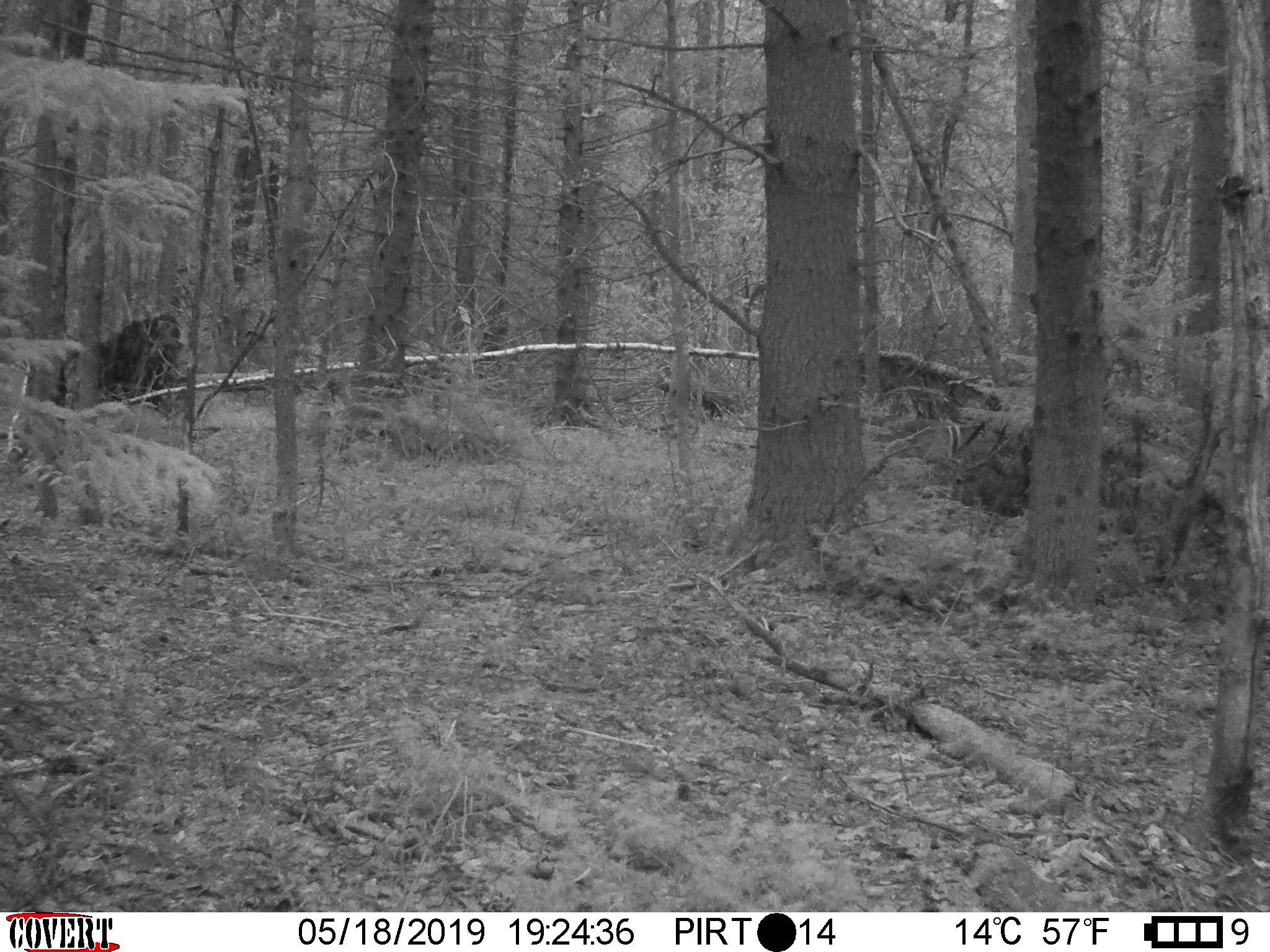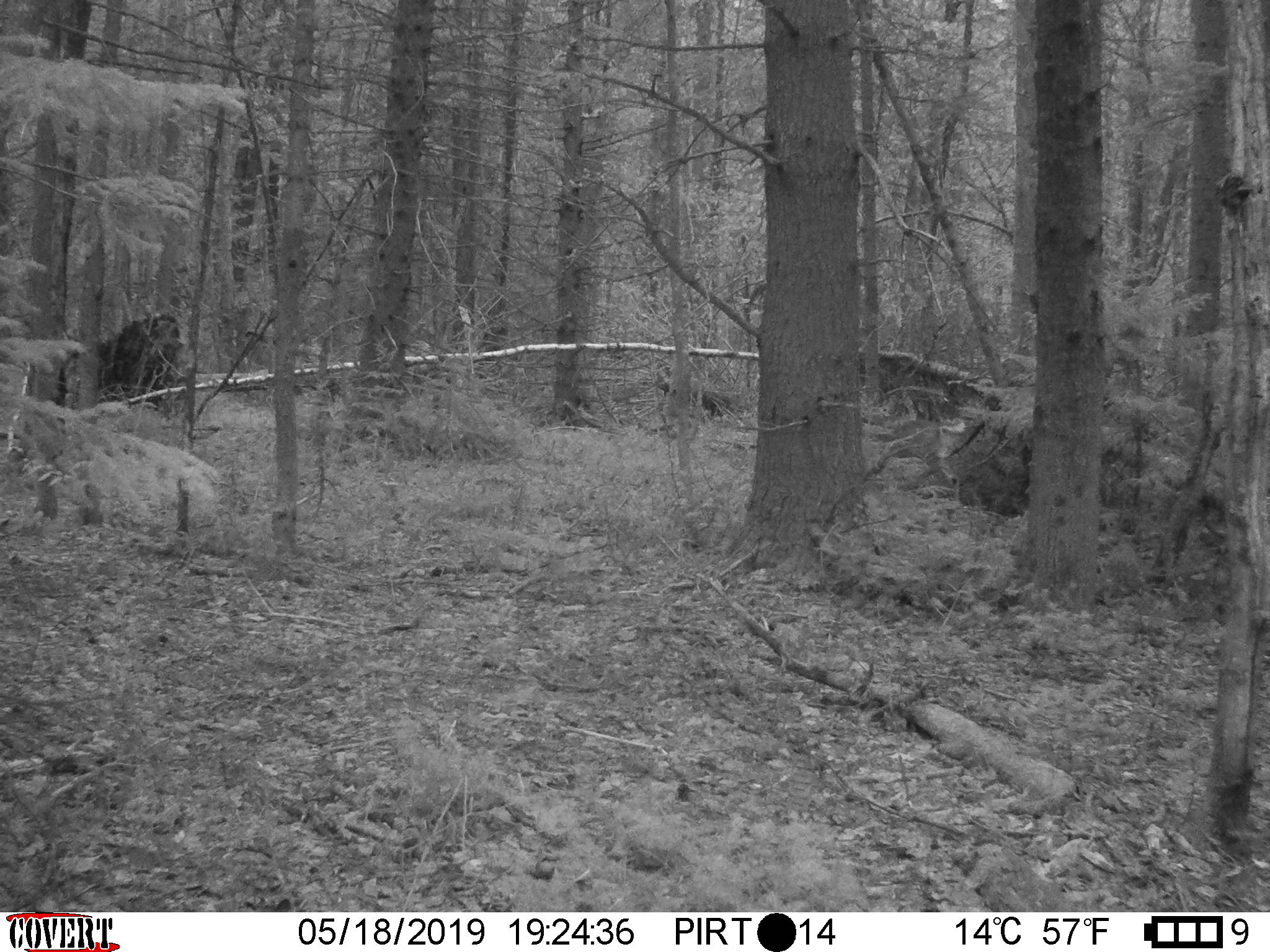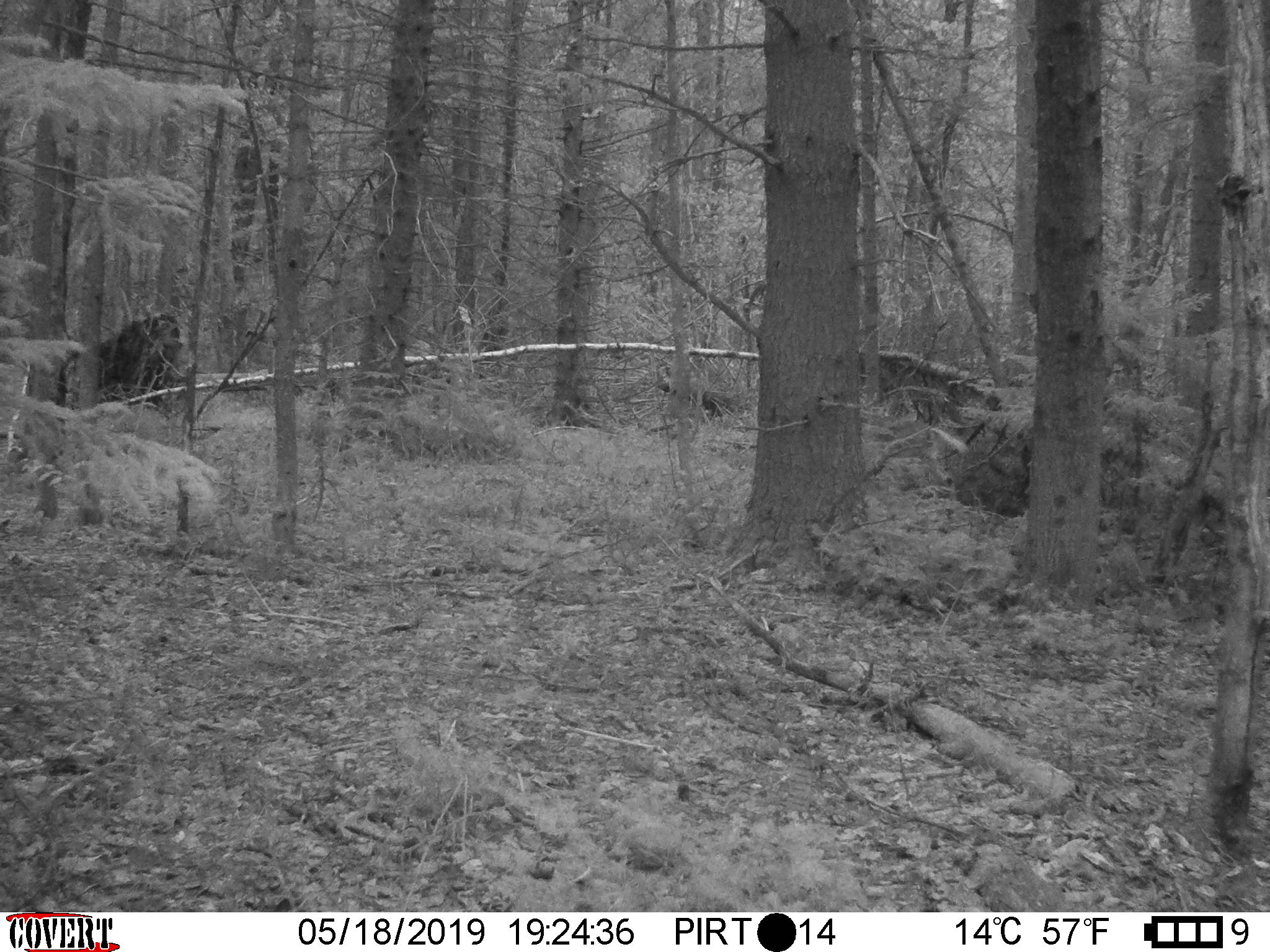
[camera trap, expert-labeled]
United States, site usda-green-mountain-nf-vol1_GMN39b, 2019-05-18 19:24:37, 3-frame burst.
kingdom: Animalia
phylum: Chordata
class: Mammalia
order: Artiodactyla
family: Cervidae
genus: Odocoileus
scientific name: Odocoileus virginianus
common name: white-tailed deer